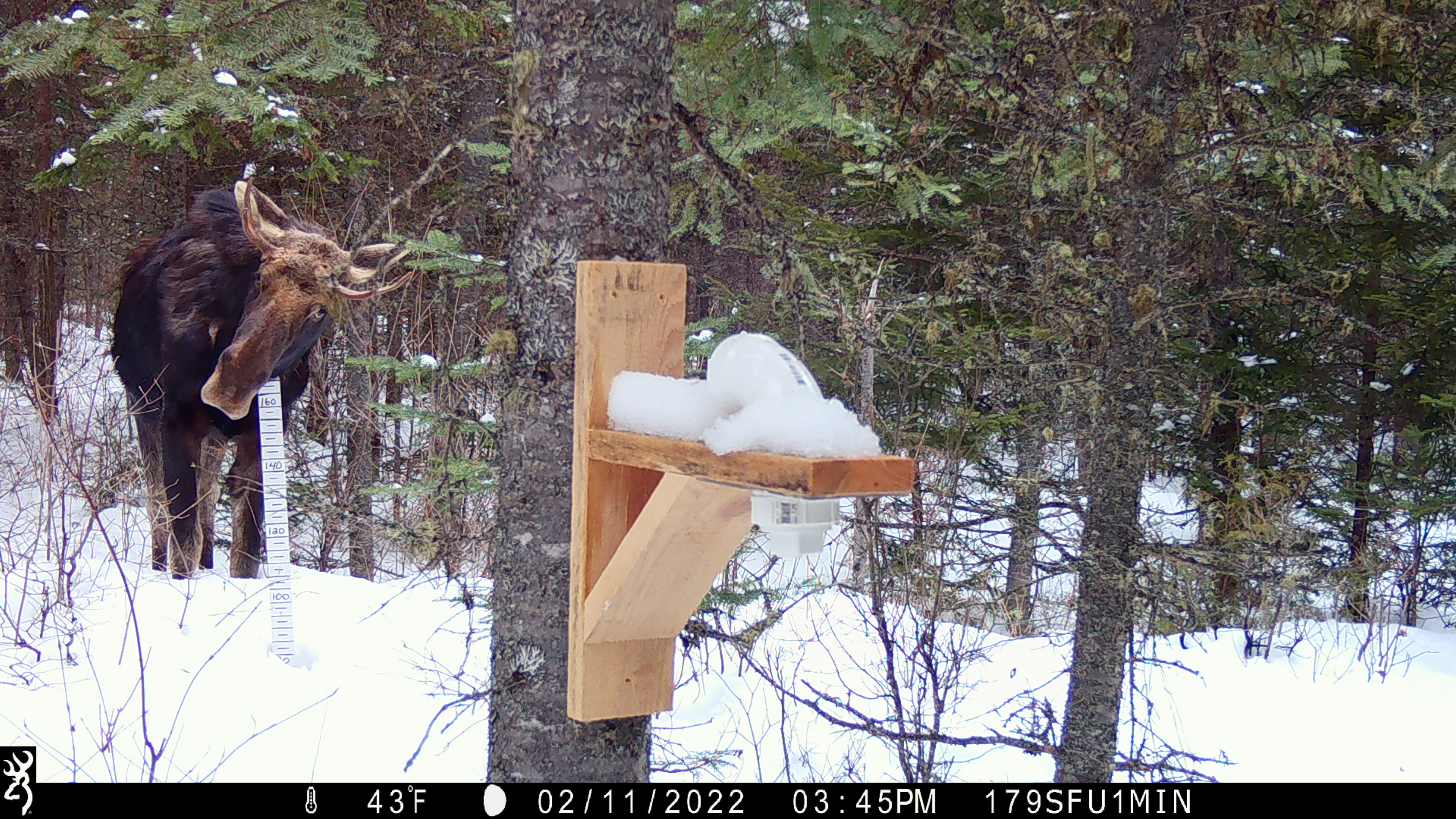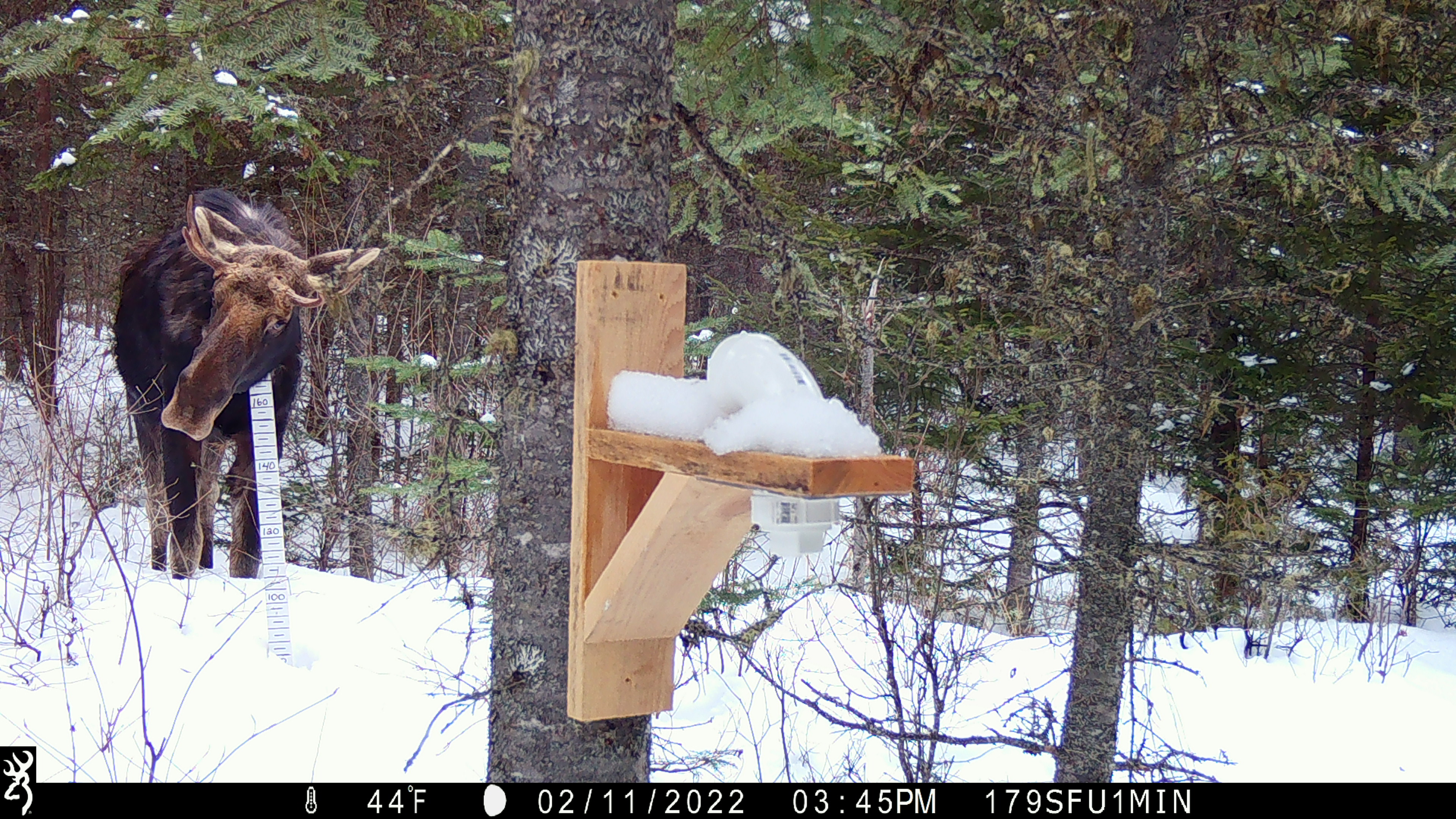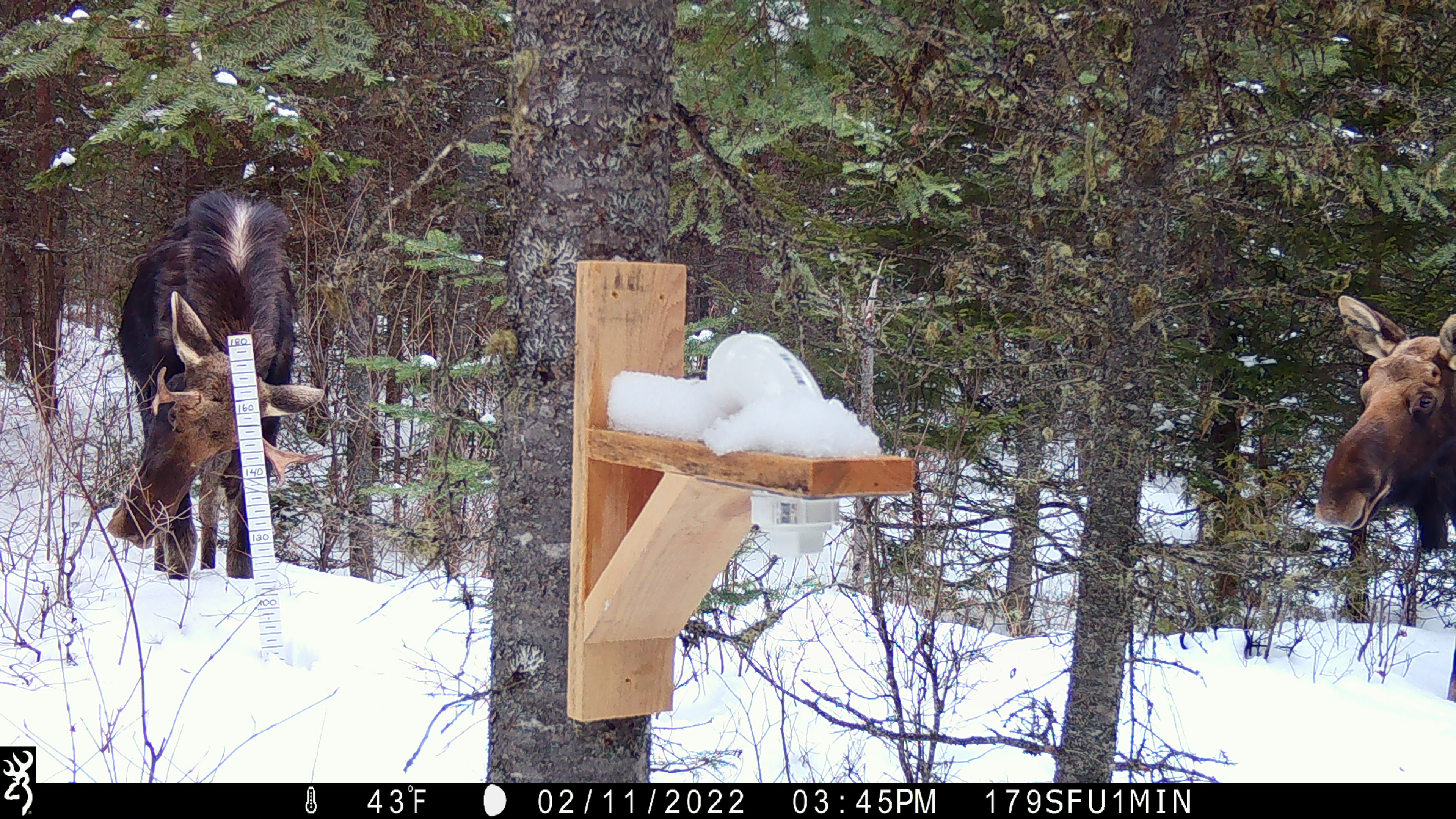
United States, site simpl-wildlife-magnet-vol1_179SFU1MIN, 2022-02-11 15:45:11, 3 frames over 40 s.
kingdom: Animalia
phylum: Chordata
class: Mammalia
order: Artiodactyla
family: Cervidae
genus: Alces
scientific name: Alces alces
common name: moose